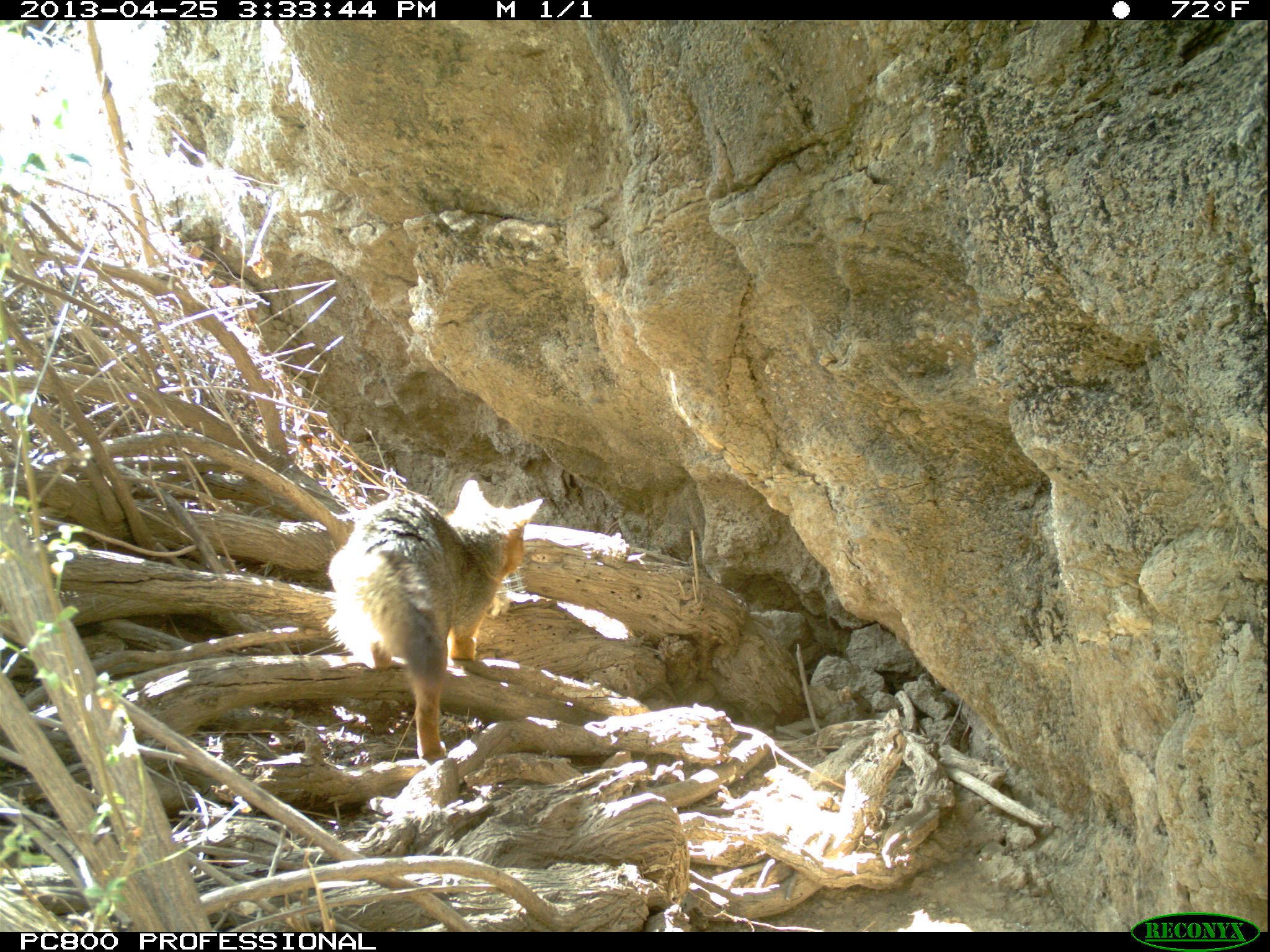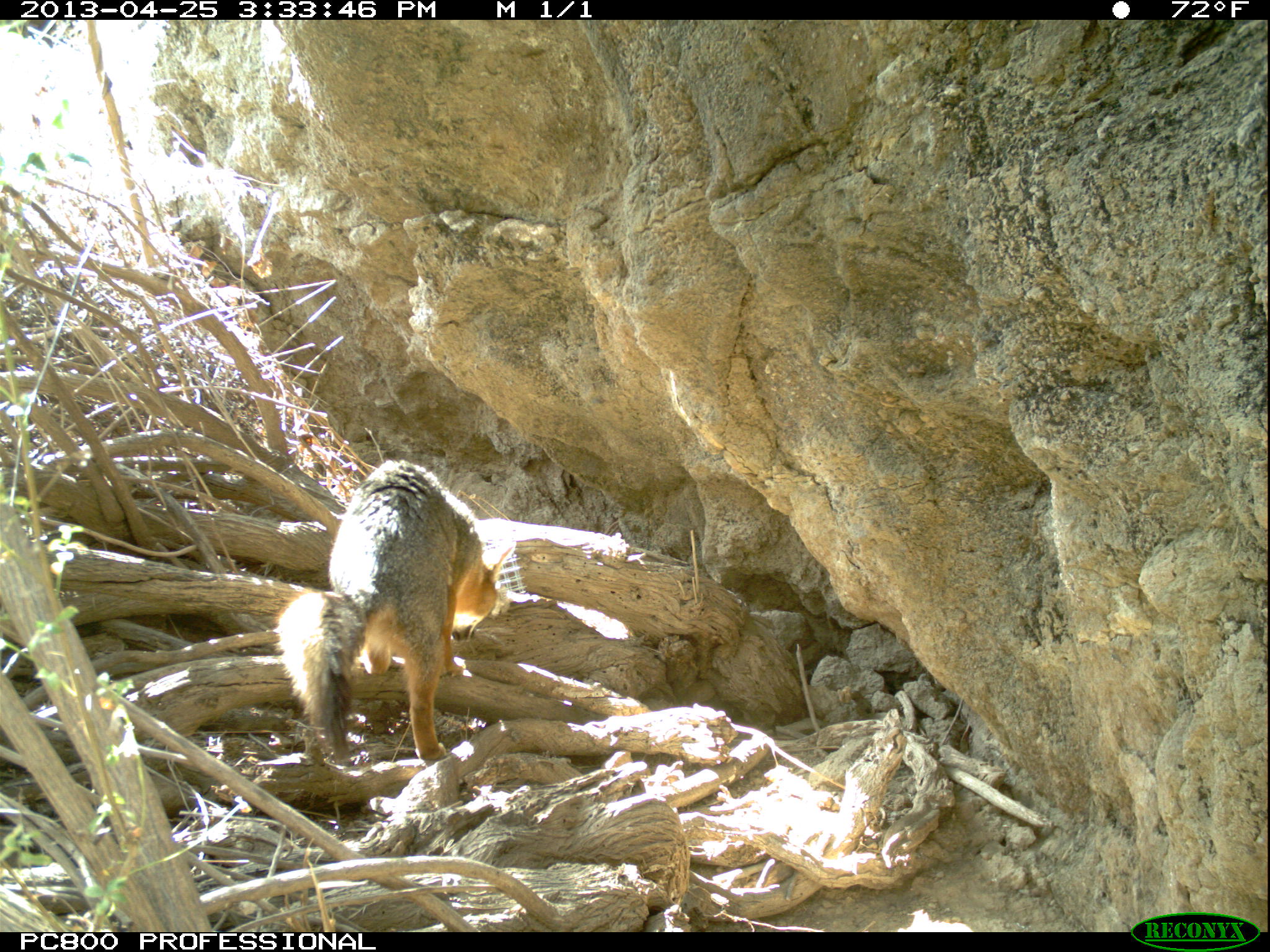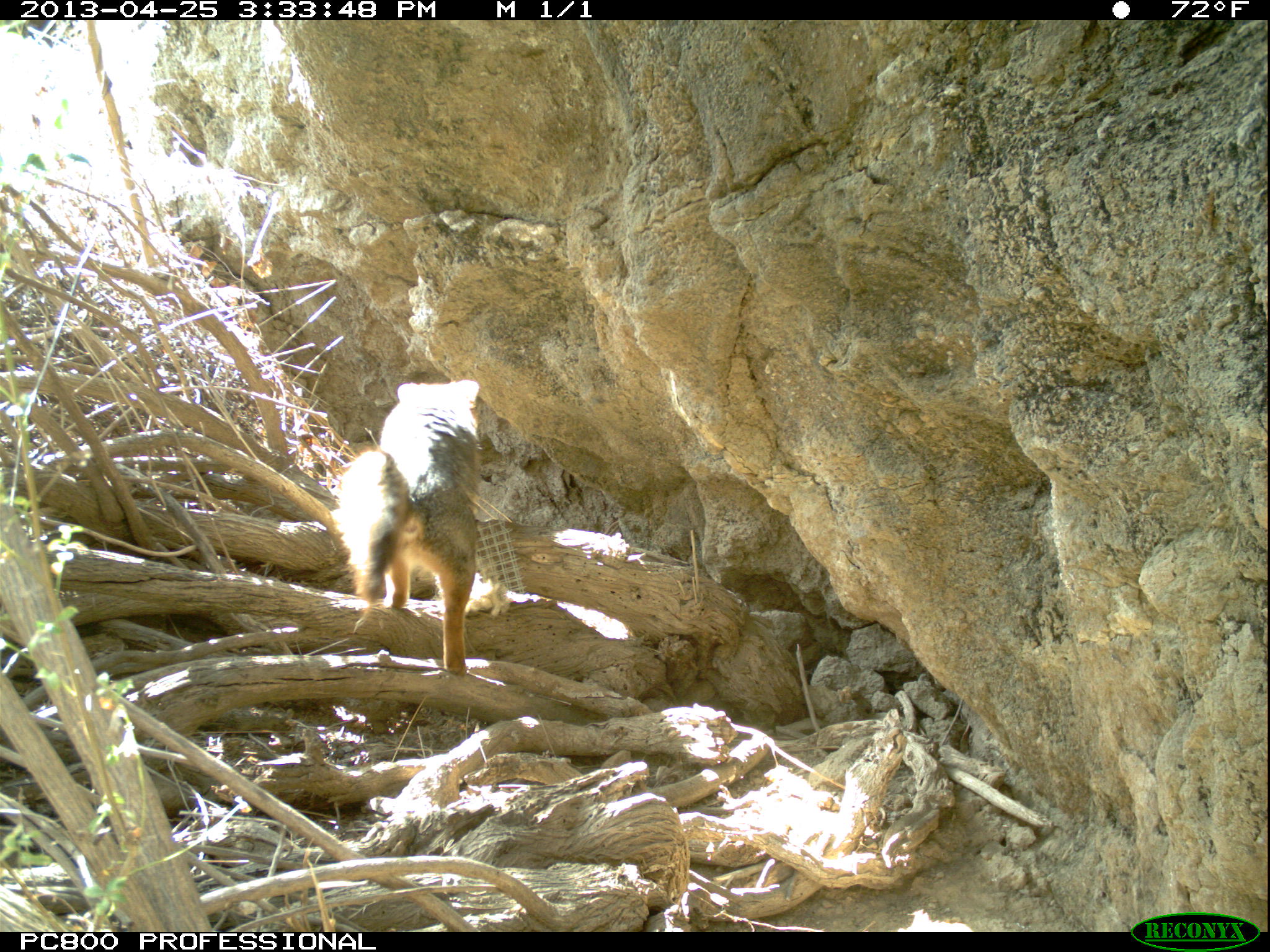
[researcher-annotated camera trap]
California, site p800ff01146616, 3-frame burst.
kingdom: Animalia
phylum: Chordata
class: Mammalia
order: Carnivora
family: Canidae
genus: Urocyon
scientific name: Urocyon littoralis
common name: island fox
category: fox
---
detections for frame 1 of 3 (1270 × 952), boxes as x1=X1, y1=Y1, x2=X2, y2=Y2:
fox: x1=322, y1=480, x2=541, y2=759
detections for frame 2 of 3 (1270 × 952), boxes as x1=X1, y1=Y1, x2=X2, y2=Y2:
fox: x1=272, y1=457, x2=513, y2=766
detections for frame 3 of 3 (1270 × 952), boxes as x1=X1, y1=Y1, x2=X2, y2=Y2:
fox: x1=331, y1=379, x2=479, y2=676